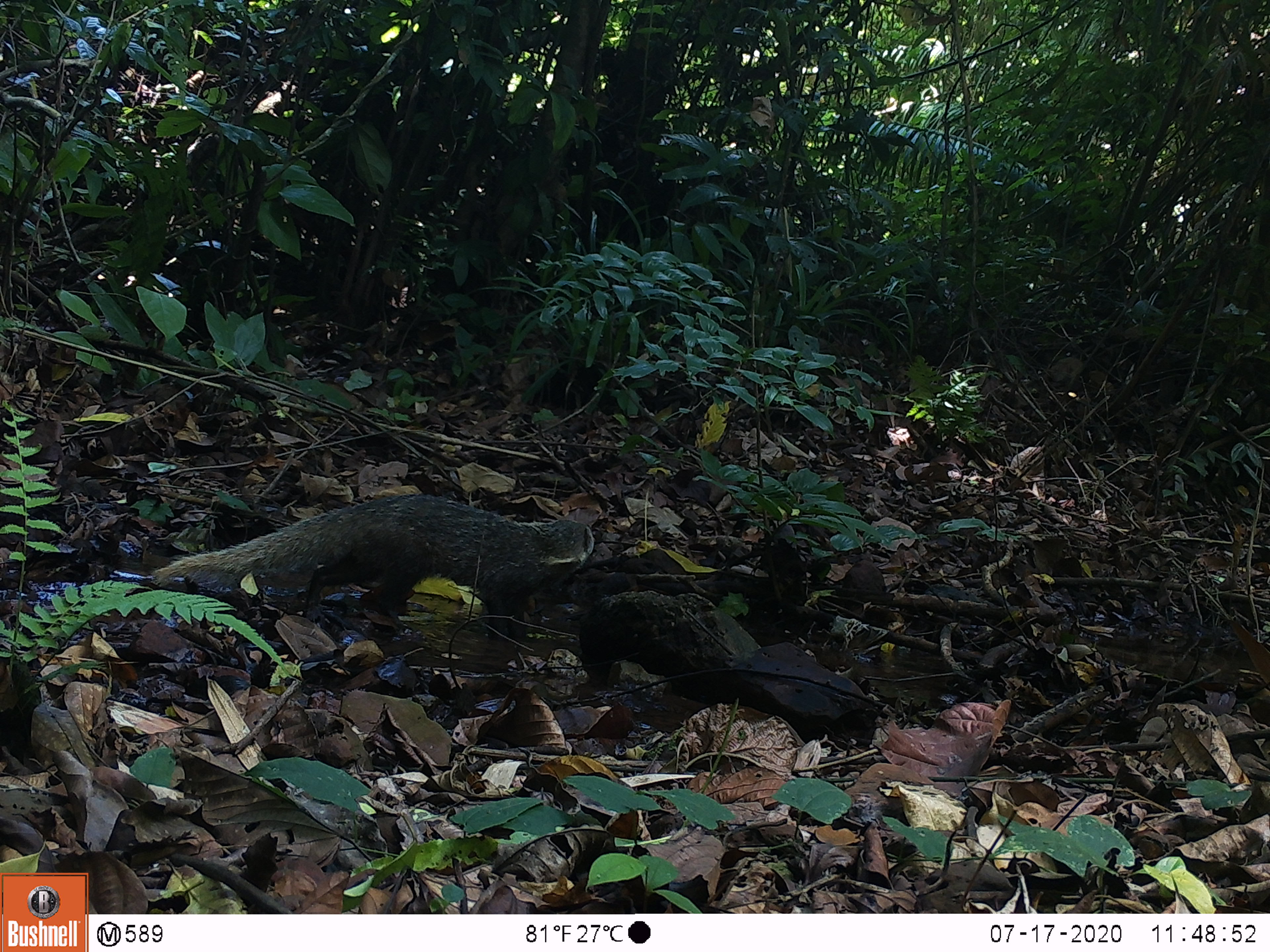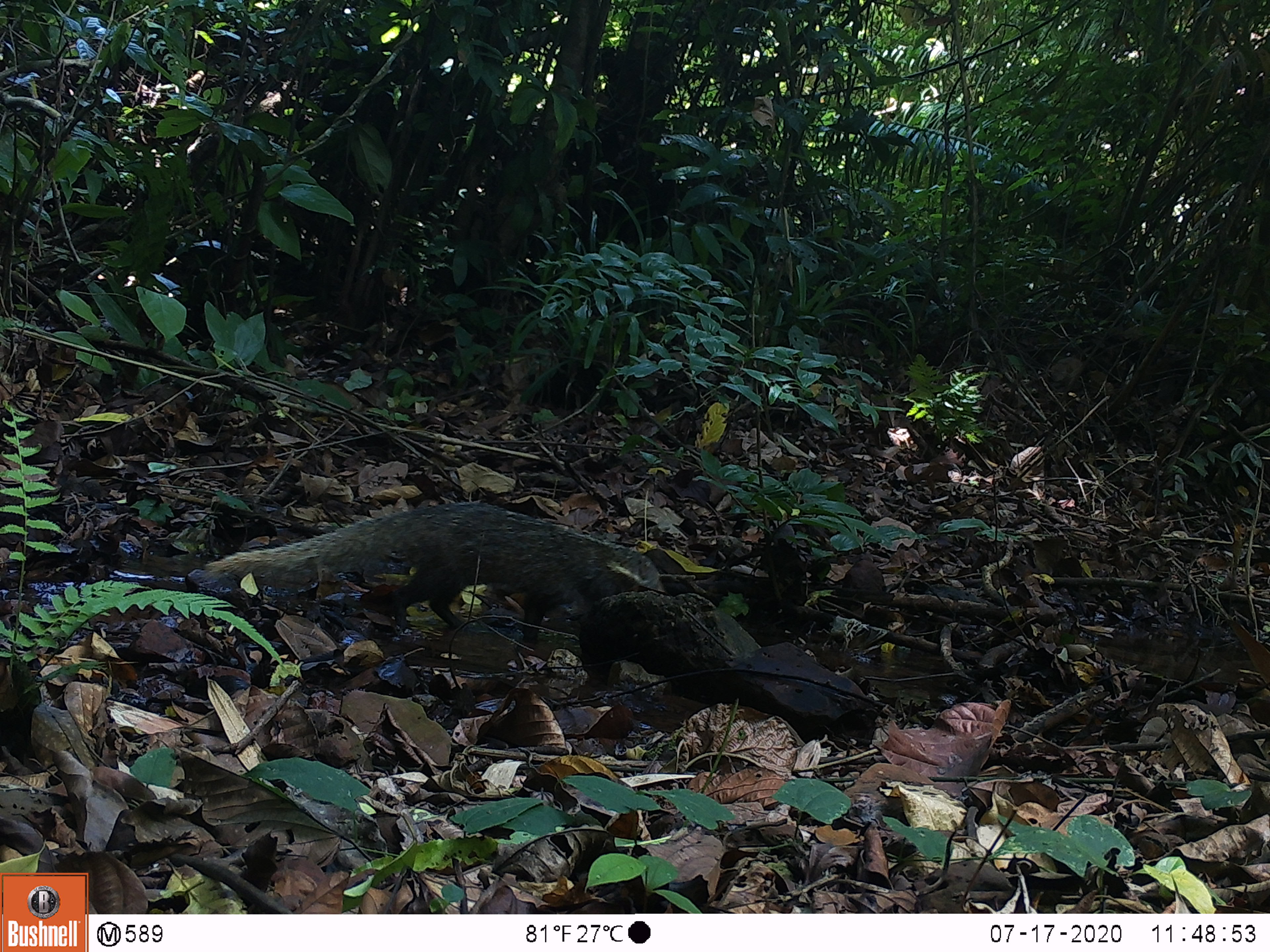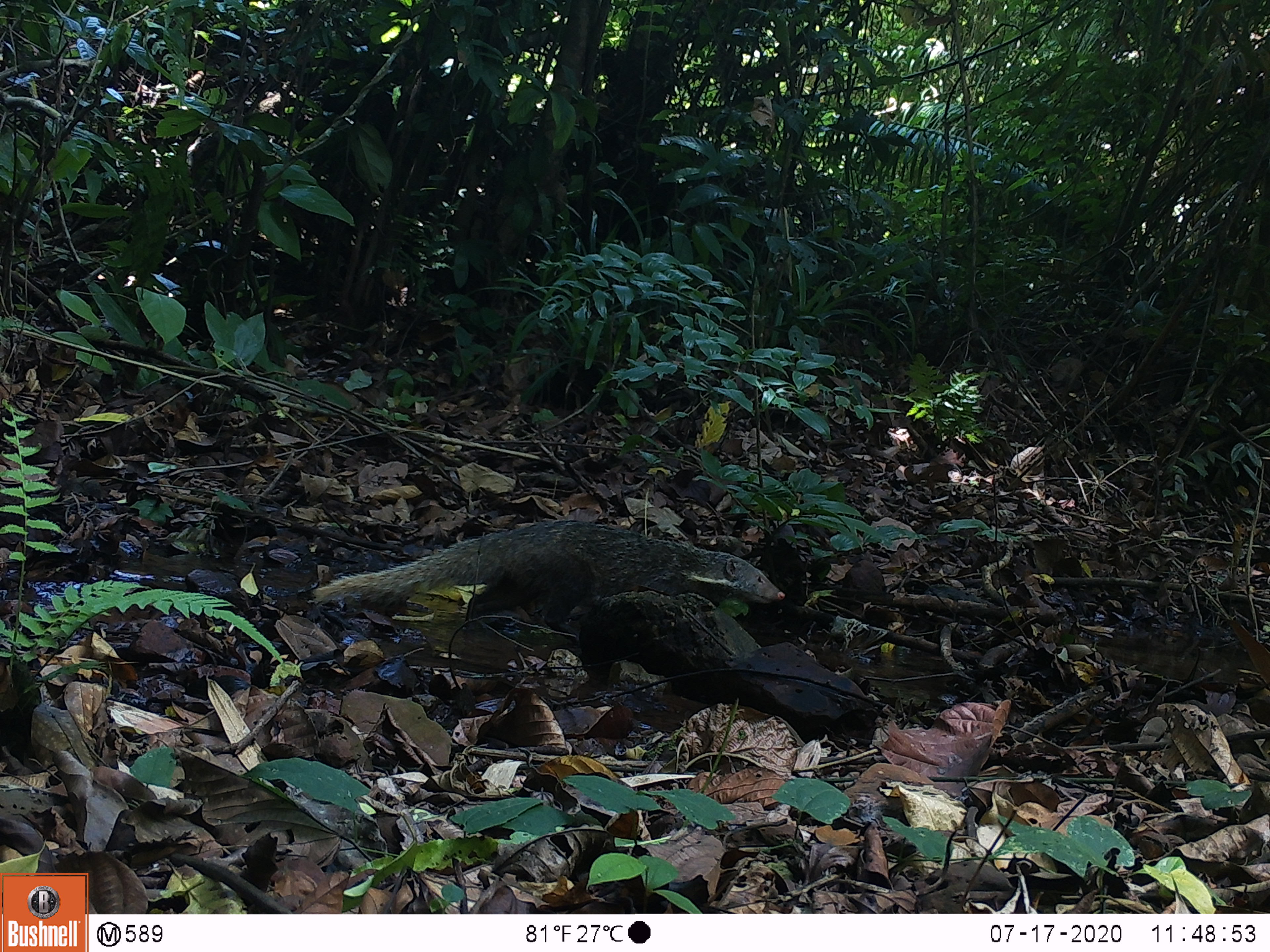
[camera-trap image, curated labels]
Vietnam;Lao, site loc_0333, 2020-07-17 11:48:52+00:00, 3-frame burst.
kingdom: Animalia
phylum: Chordata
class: Mammalia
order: Carnivora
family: Herpestidae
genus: Urva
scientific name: Urva urva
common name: crab-eating mongoose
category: crab eating mongoose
Crab eating mongoose (crab-eating mongoose) (Urva urva). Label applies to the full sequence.